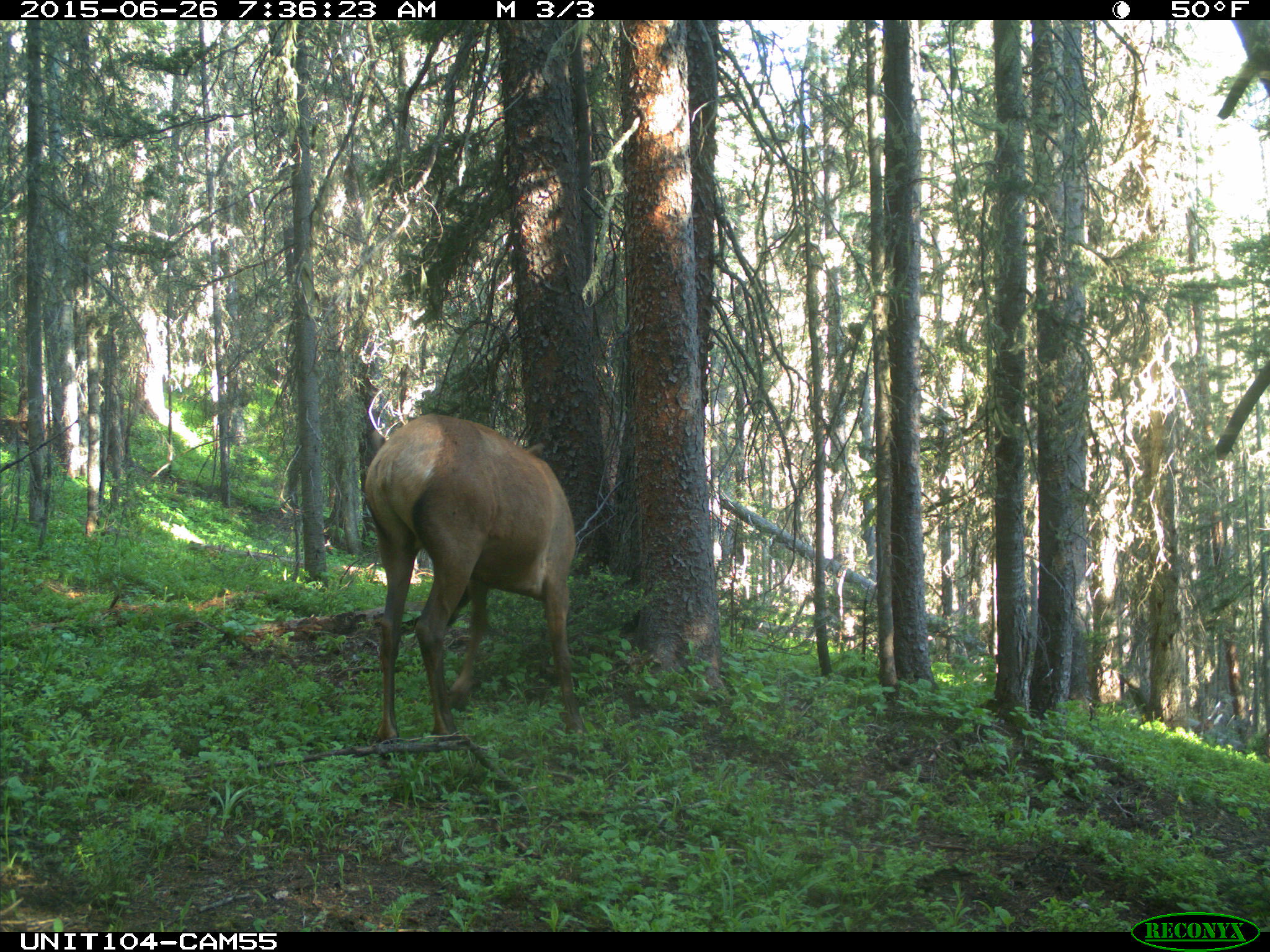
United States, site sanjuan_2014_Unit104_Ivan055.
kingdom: Animalia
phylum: Chordata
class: Mammalia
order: Artiodactyla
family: Cervidae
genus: Cervus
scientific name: Cervus elaphus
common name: red deer